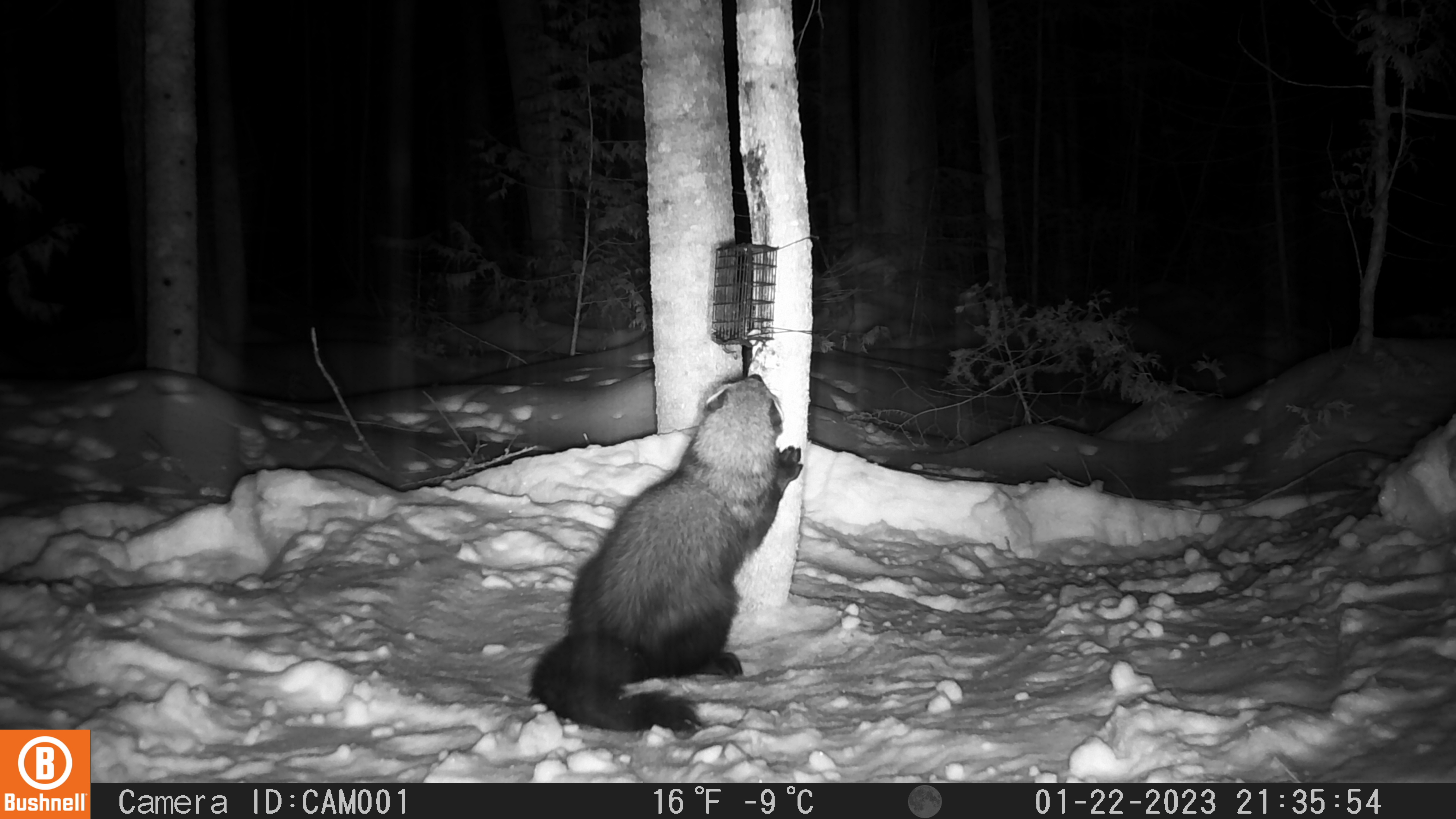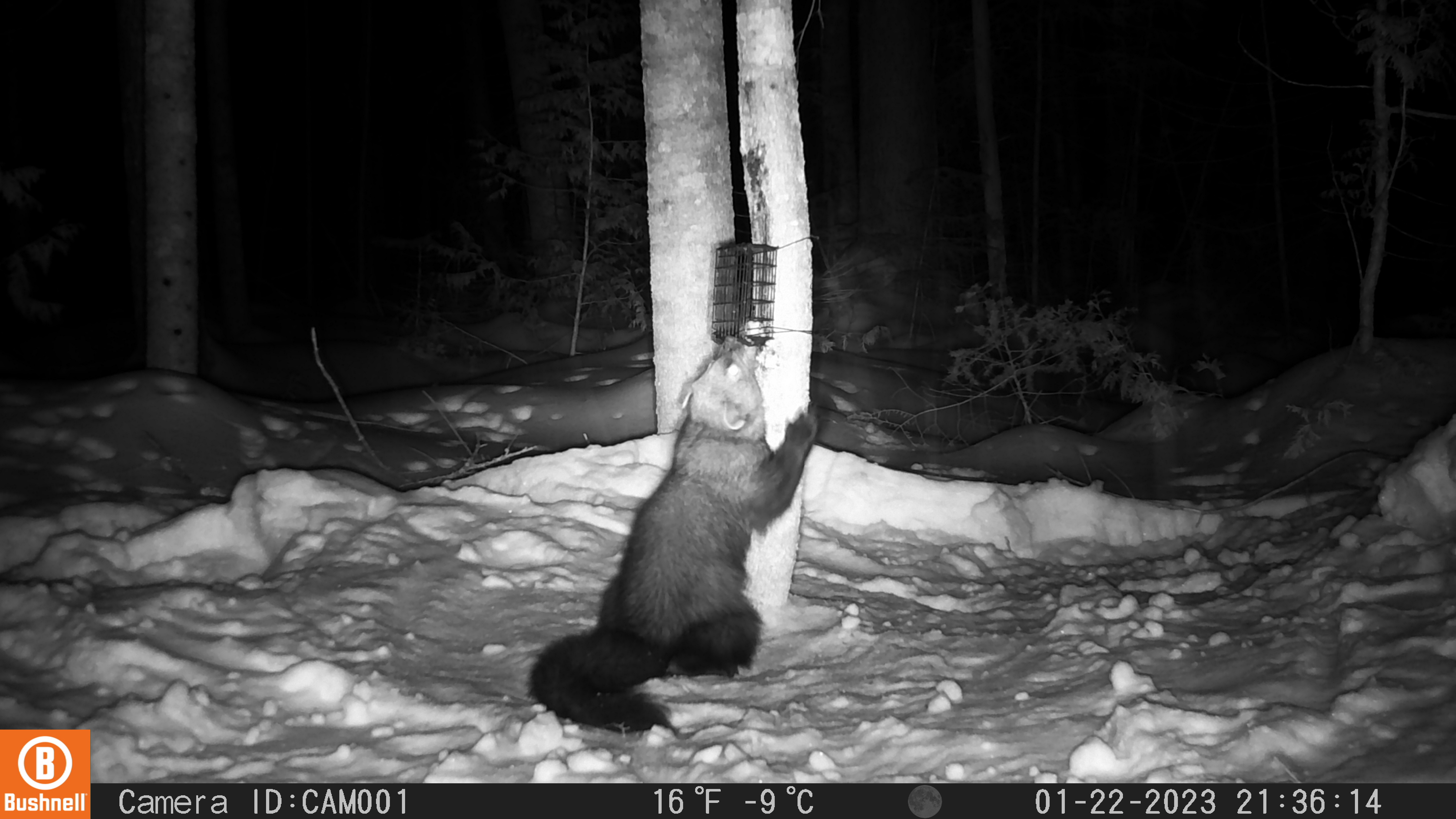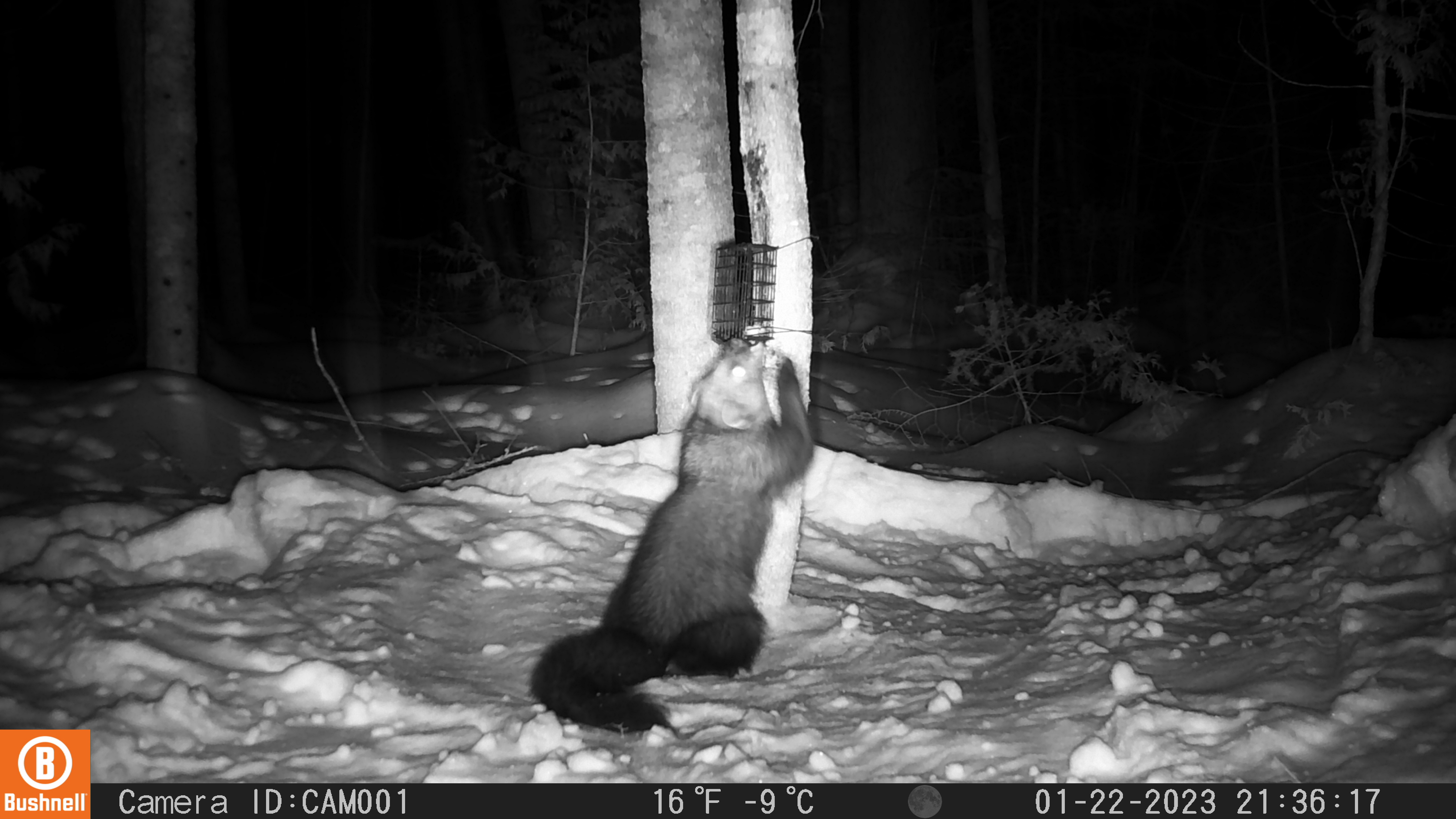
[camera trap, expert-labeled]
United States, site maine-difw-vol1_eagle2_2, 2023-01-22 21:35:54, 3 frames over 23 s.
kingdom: Animalia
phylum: Chordata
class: Mammalia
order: Carnivora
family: Mustelidae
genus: Pekania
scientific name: Pekania pennanti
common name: fisher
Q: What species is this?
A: Fisher (Pekania pennanti).